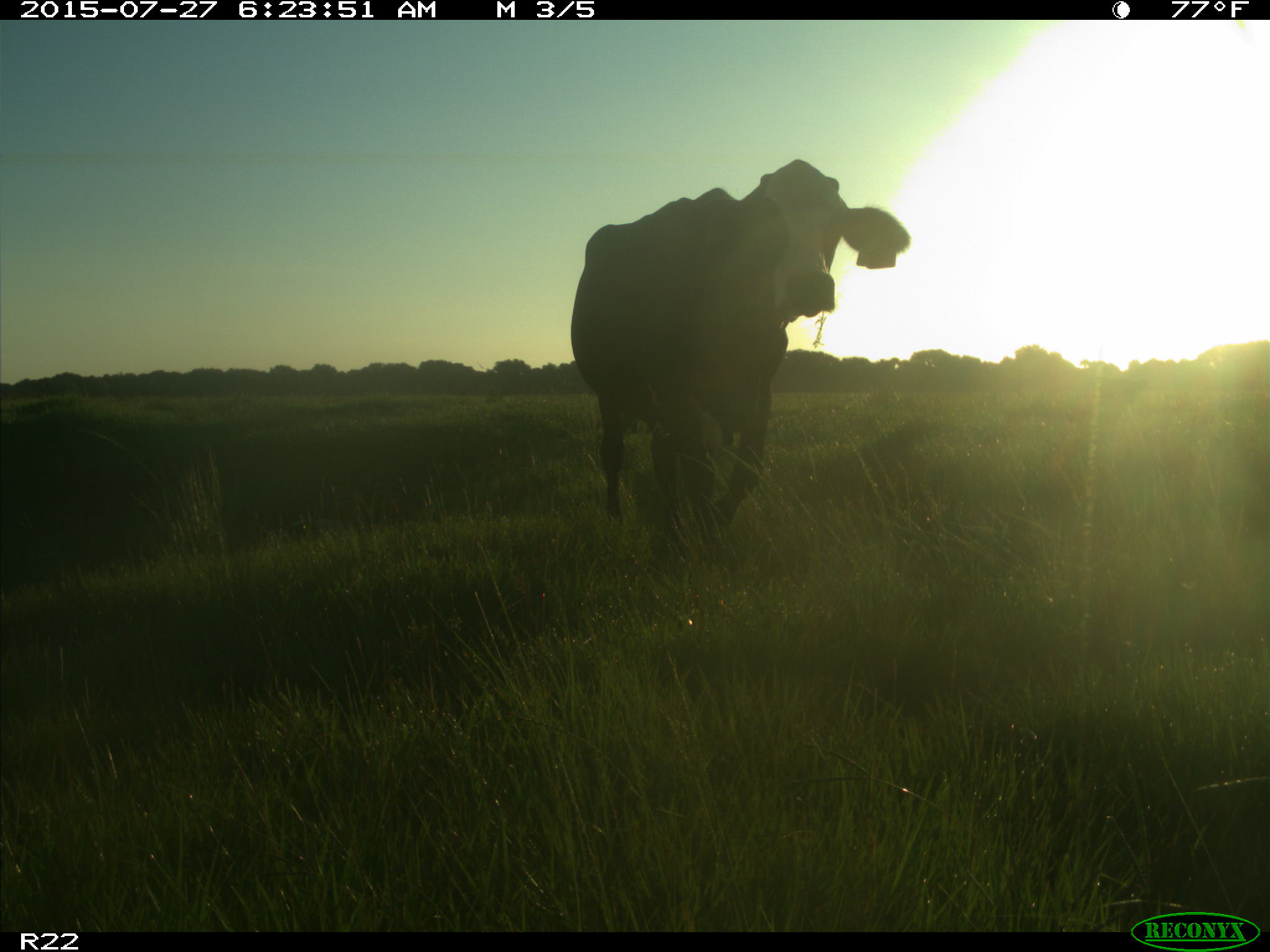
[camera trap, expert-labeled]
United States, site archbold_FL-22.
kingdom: Animalia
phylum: Chordata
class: Mammalia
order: Artiodactyla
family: Suidae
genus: Sus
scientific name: Sus scrofa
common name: wild boar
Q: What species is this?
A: Sus scrofa (wild boar).